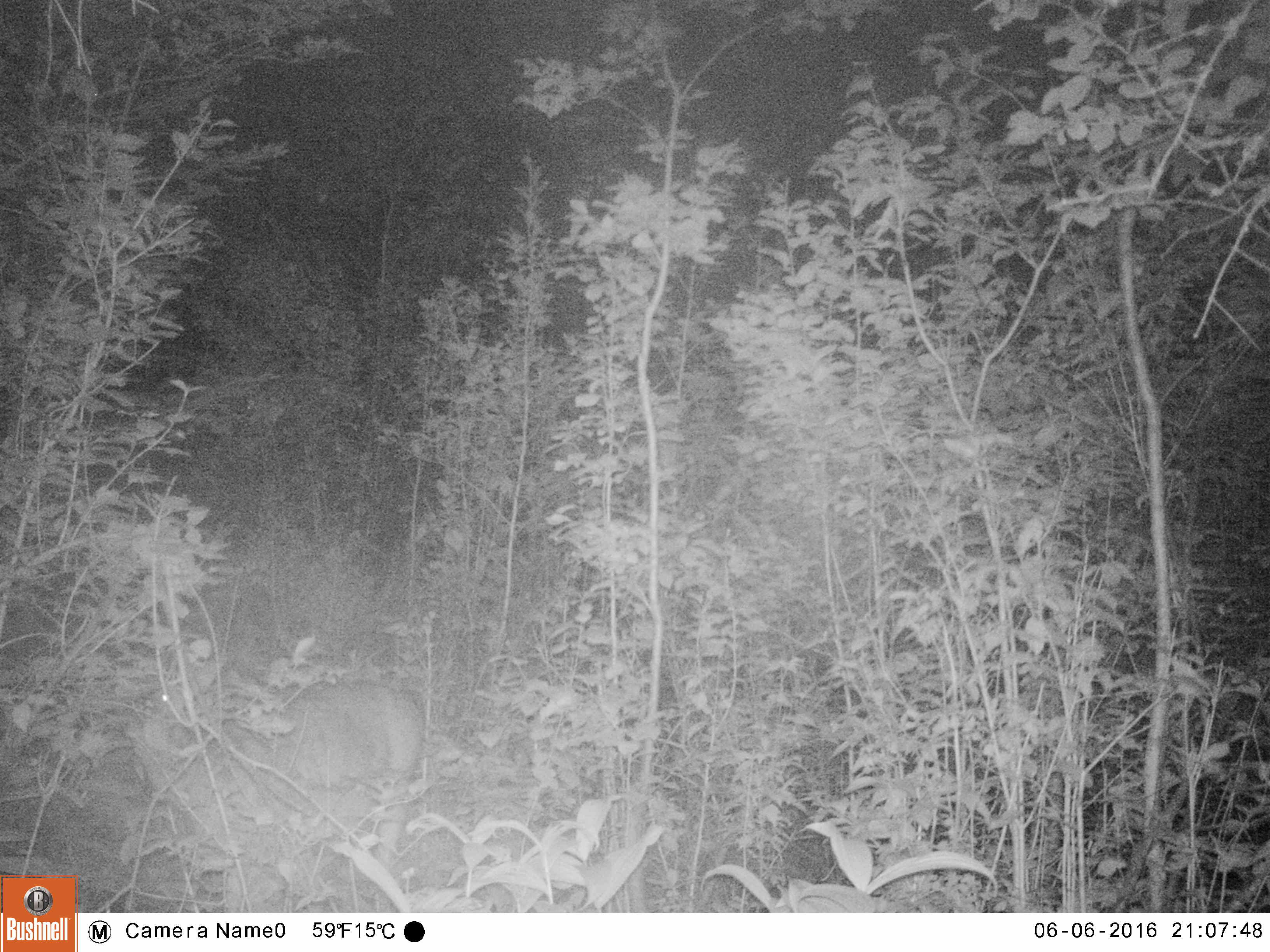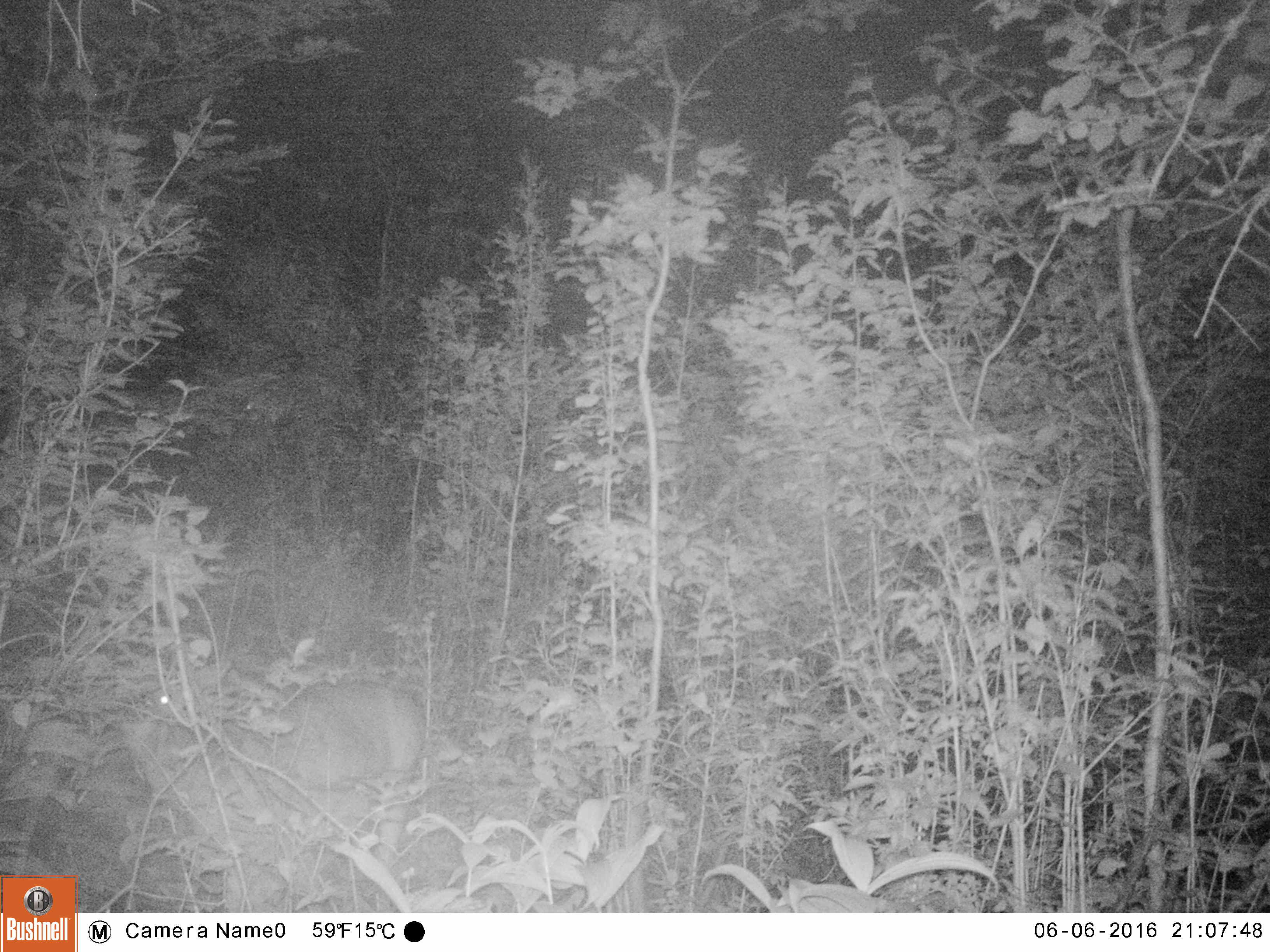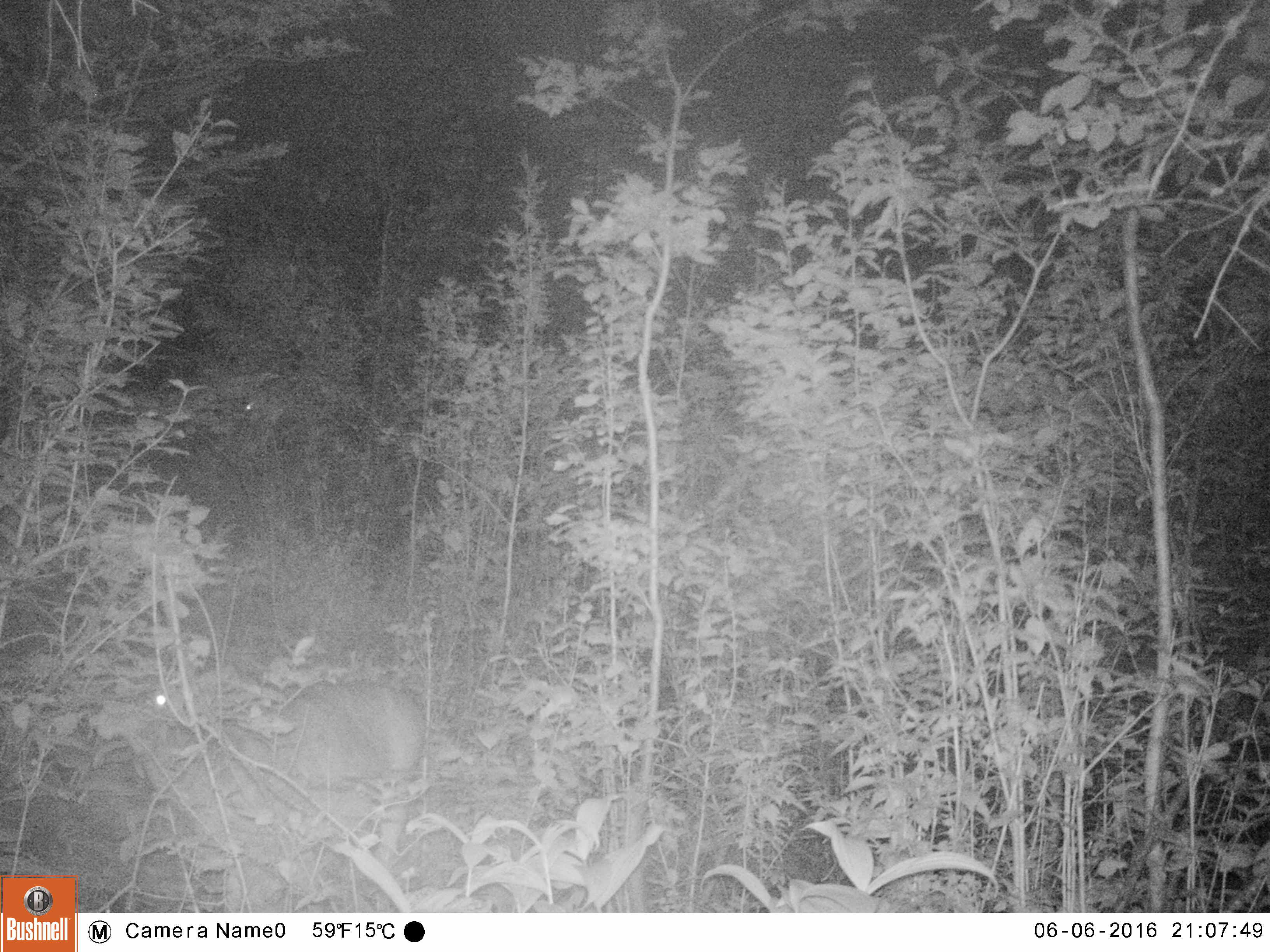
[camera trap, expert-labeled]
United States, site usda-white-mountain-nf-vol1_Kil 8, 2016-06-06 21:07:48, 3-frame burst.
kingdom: Animalia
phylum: Chordata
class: Mammalia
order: Artiodactyla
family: Cervidae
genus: Odocoileus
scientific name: Odocoileus virginianus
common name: white-tailed deer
White-tailed deer (Odocoileus virginianus).